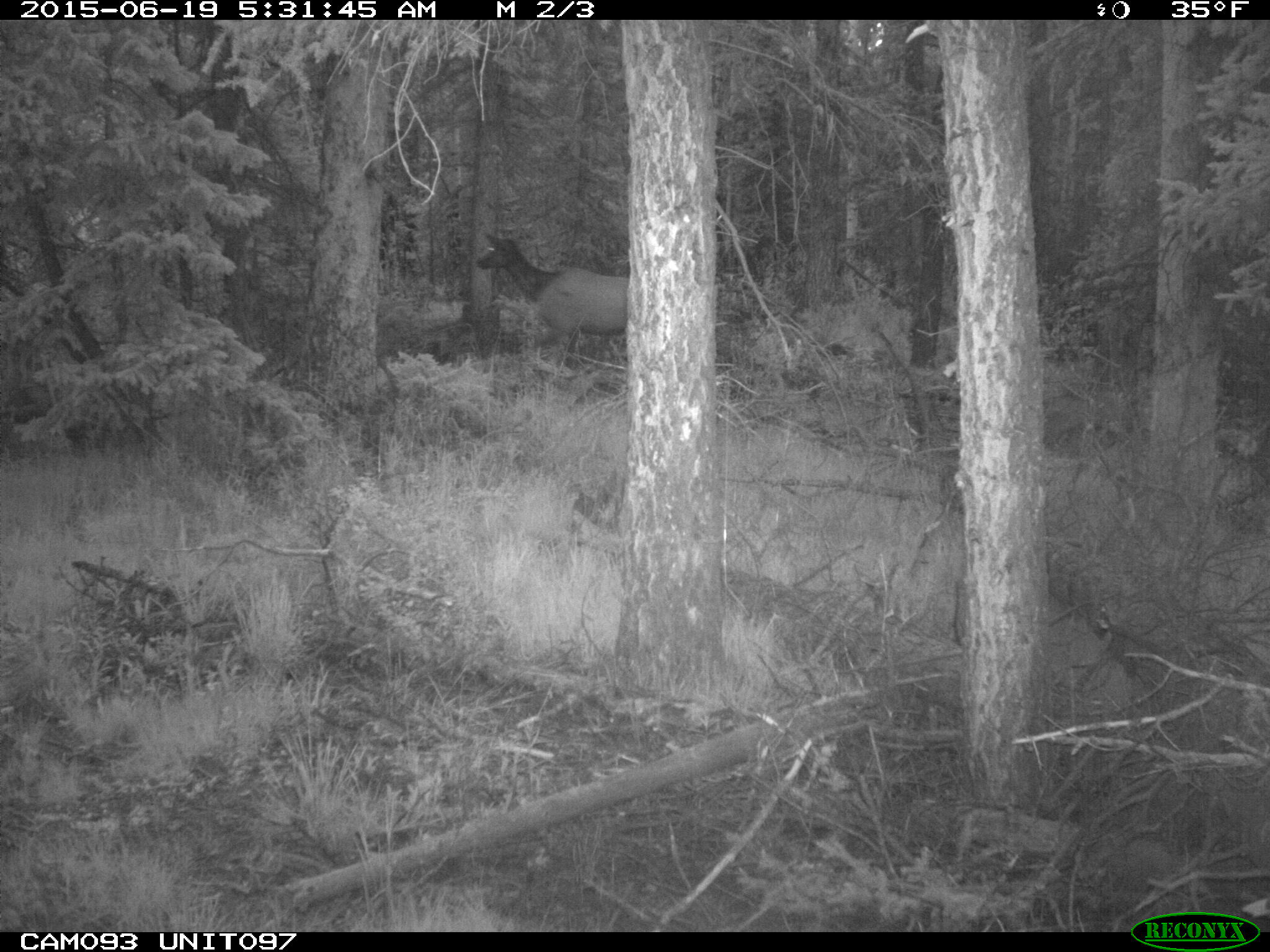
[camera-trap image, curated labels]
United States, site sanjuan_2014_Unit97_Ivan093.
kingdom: Animalia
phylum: Chordata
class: Mammalia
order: Artiodactyla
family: Cervidae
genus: Cervus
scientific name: Cervus elaphus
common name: red deer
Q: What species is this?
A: Cervus elaphus (red deer).